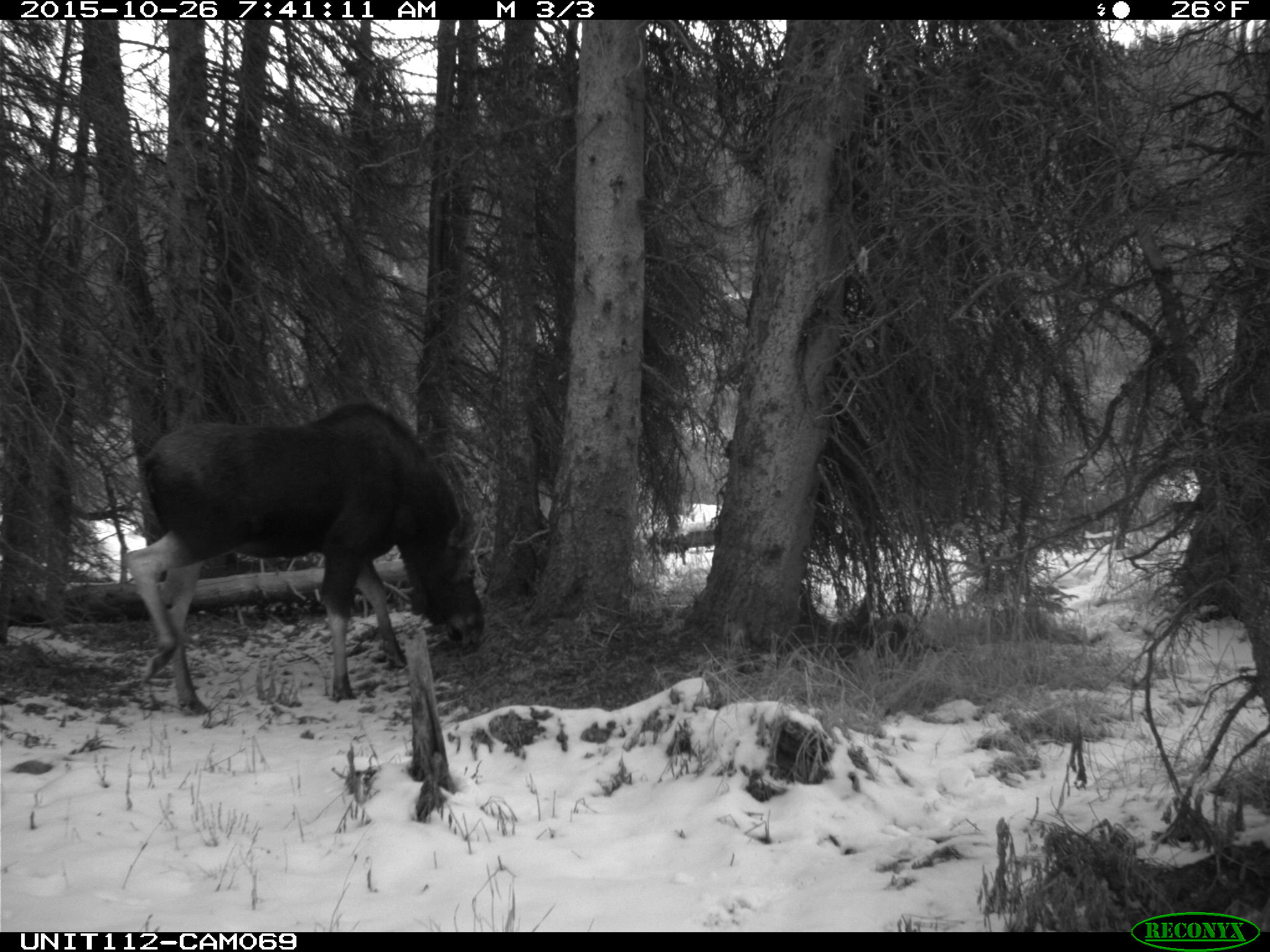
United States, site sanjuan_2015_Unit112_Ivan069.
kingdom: Animalia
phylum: Chordata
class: Mammalia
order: Artiodactyla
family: Cervidae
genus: Alces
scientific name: Alces alces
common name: moose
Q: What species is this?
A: Alces alces (moose).